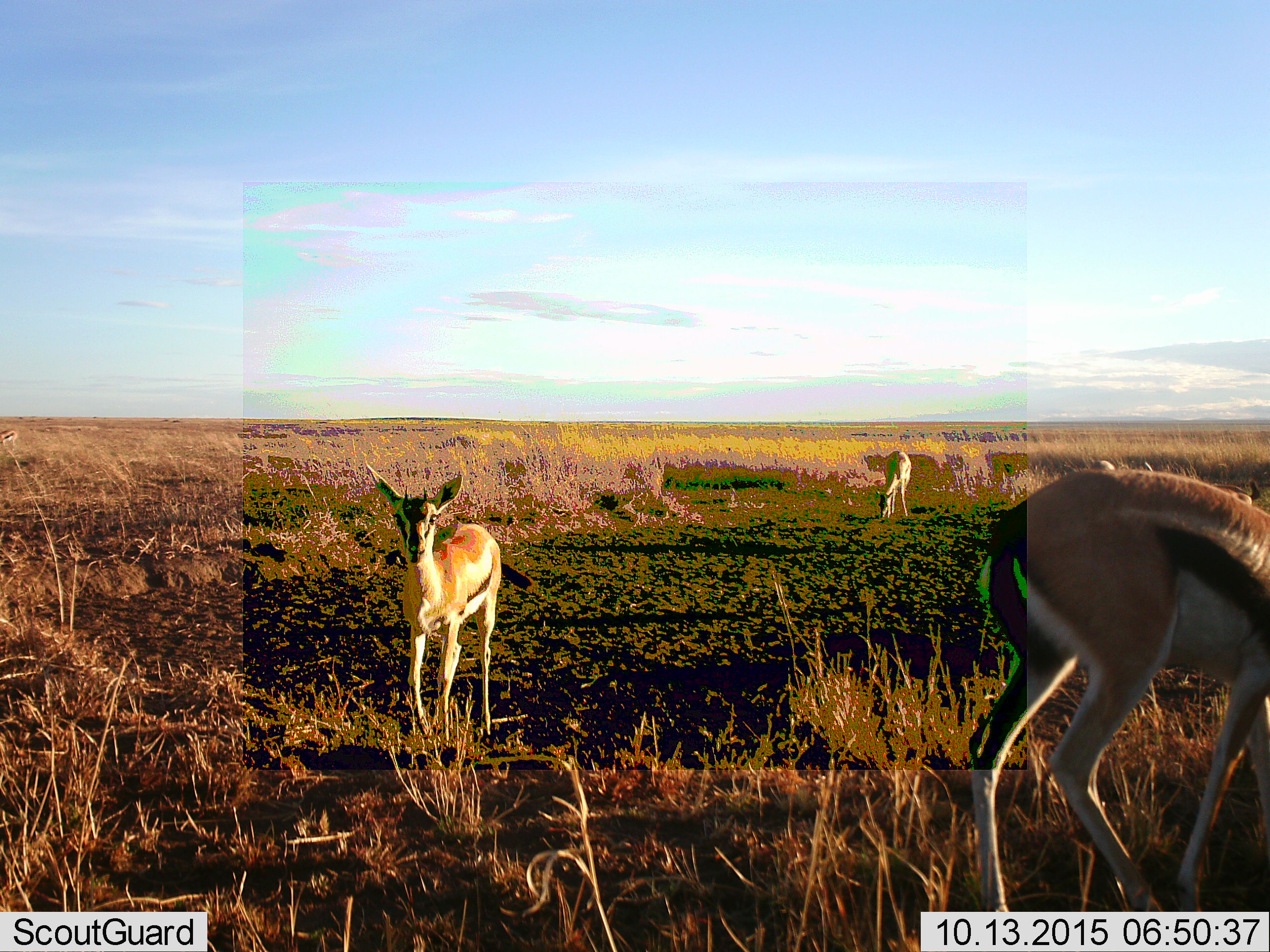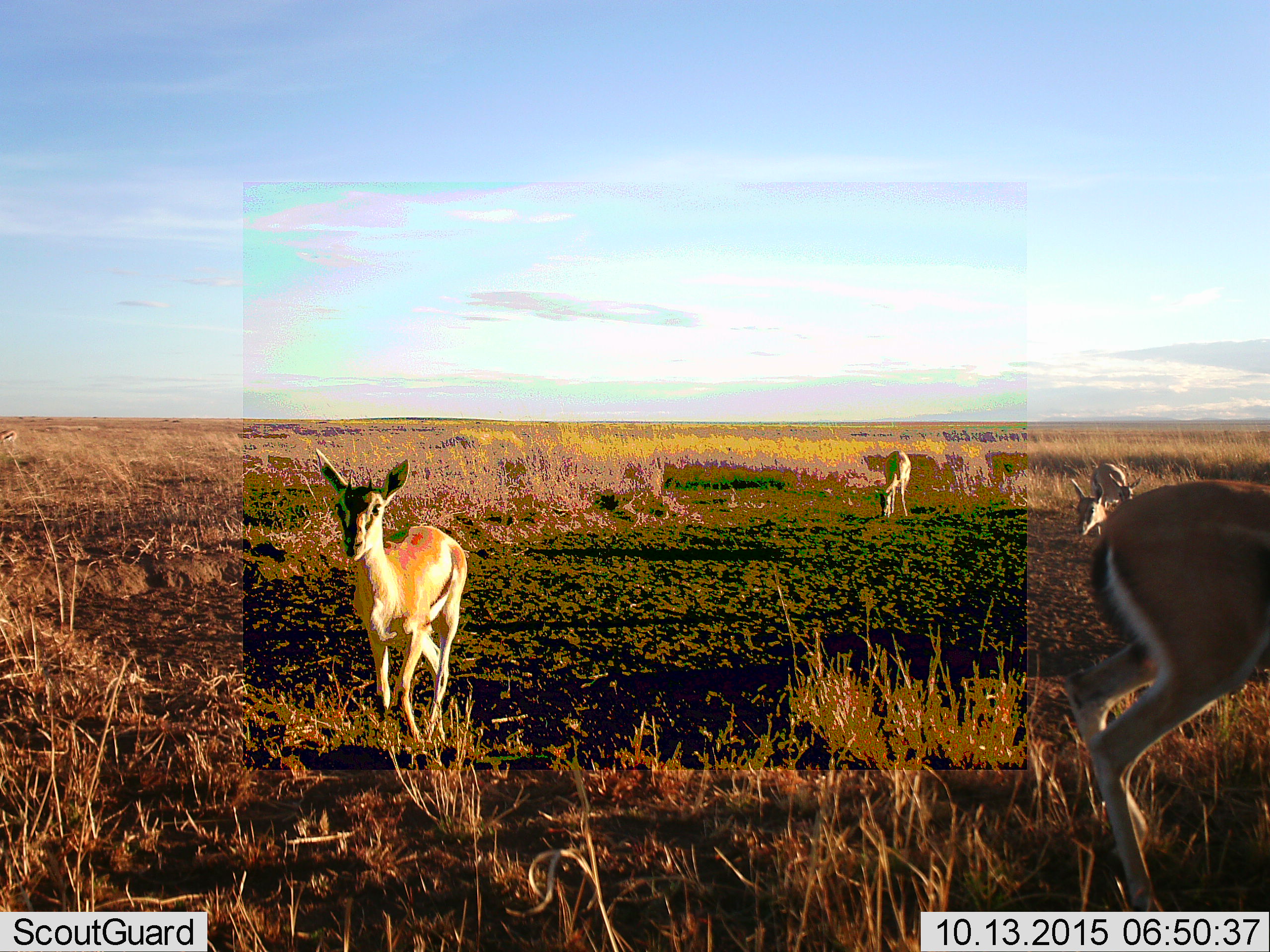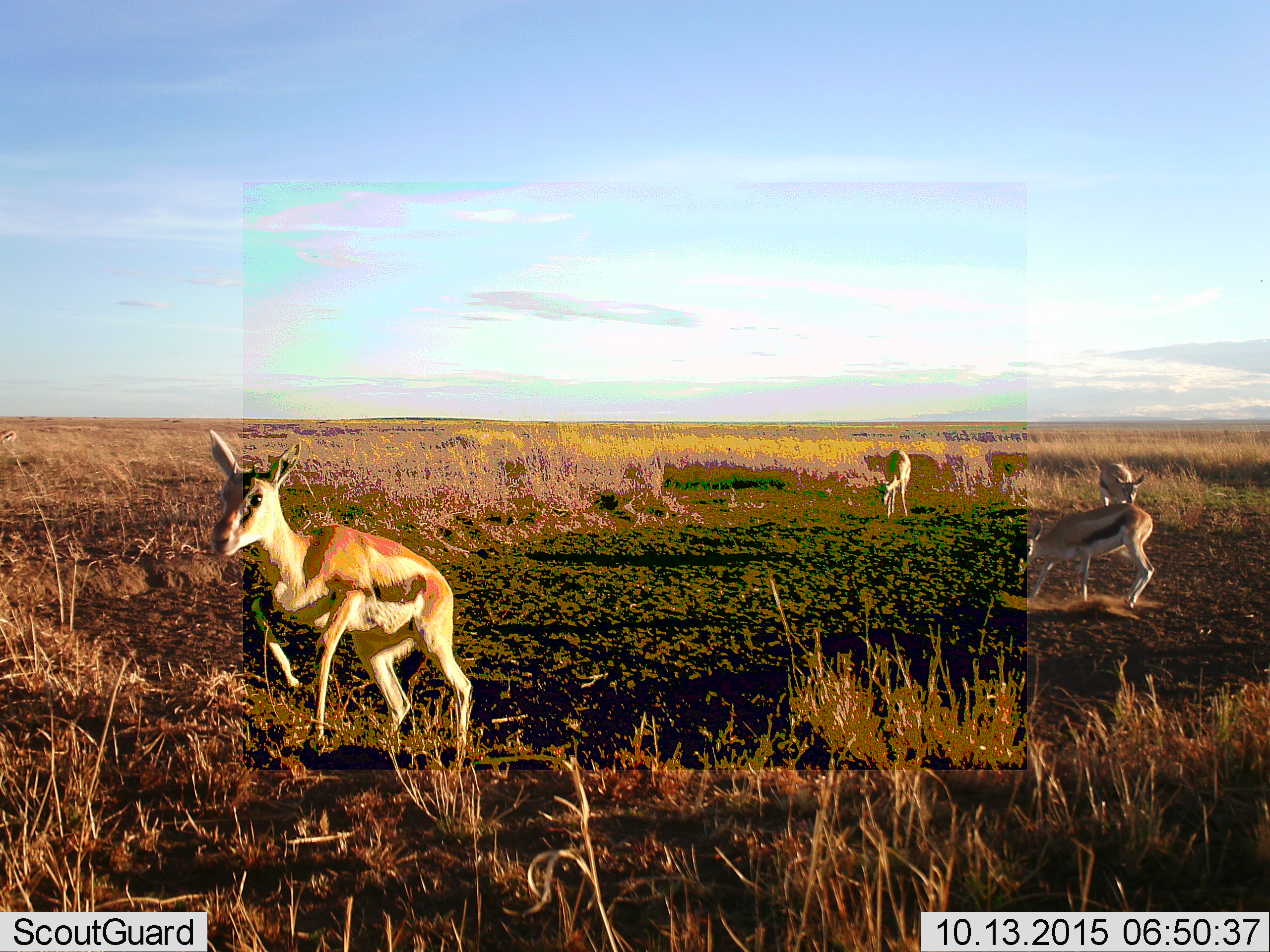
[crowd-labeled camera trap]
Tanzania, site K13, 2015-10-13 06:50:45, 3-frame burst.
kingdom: Animalia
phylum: Chordata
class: Mammalia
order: Artiodactyla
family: Bovidae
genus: Eudorcas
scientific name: Eudorcas thomsonii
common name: thomson's gazelle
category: gazellethomsons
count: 5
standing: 40%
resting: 0%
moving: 60%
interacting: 0%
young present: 0%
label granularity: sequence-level